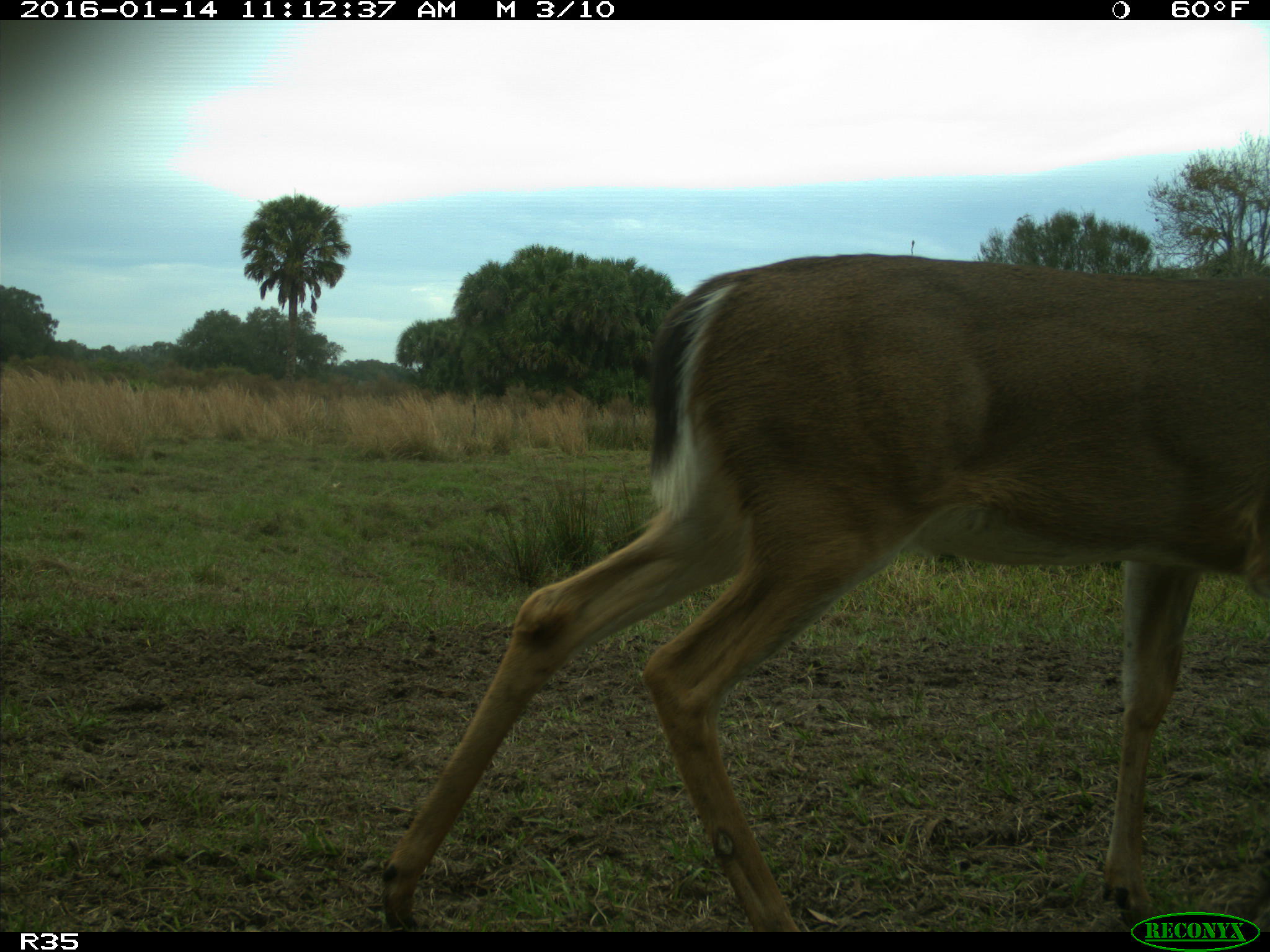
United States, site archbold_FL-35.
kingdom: Animalia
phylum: Chordata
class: Mammalia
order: Artiodactyla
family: Cervidae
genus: Odocoileus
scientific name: Odocoileus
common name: deer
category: unidentified deer